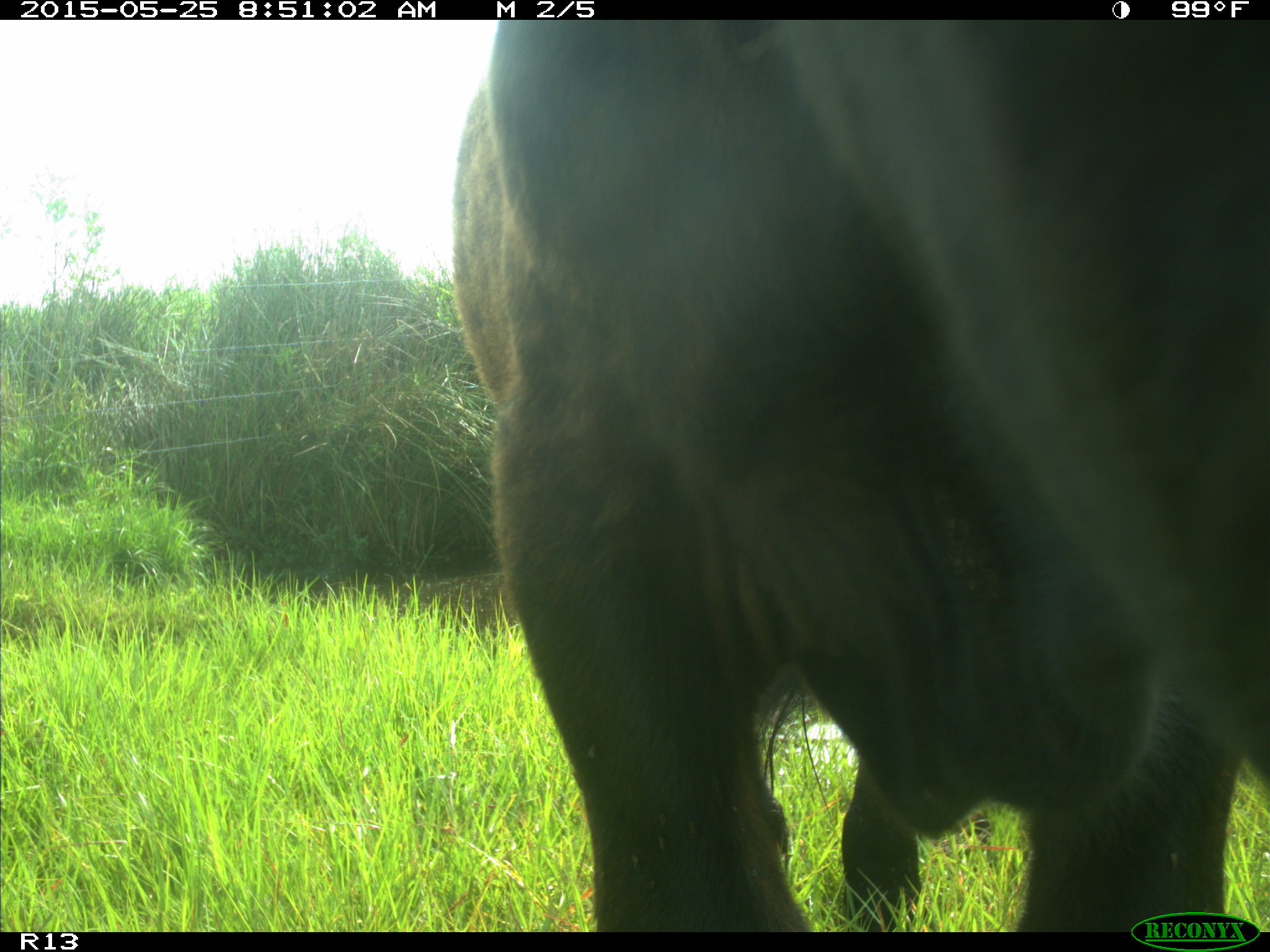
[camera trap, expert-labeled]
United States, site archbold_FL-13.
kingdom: Animalia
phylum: Chordata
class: Mammalia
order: Artiodactyla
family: Bovidae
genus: Bos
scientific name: Bos taurus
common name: domestic cow